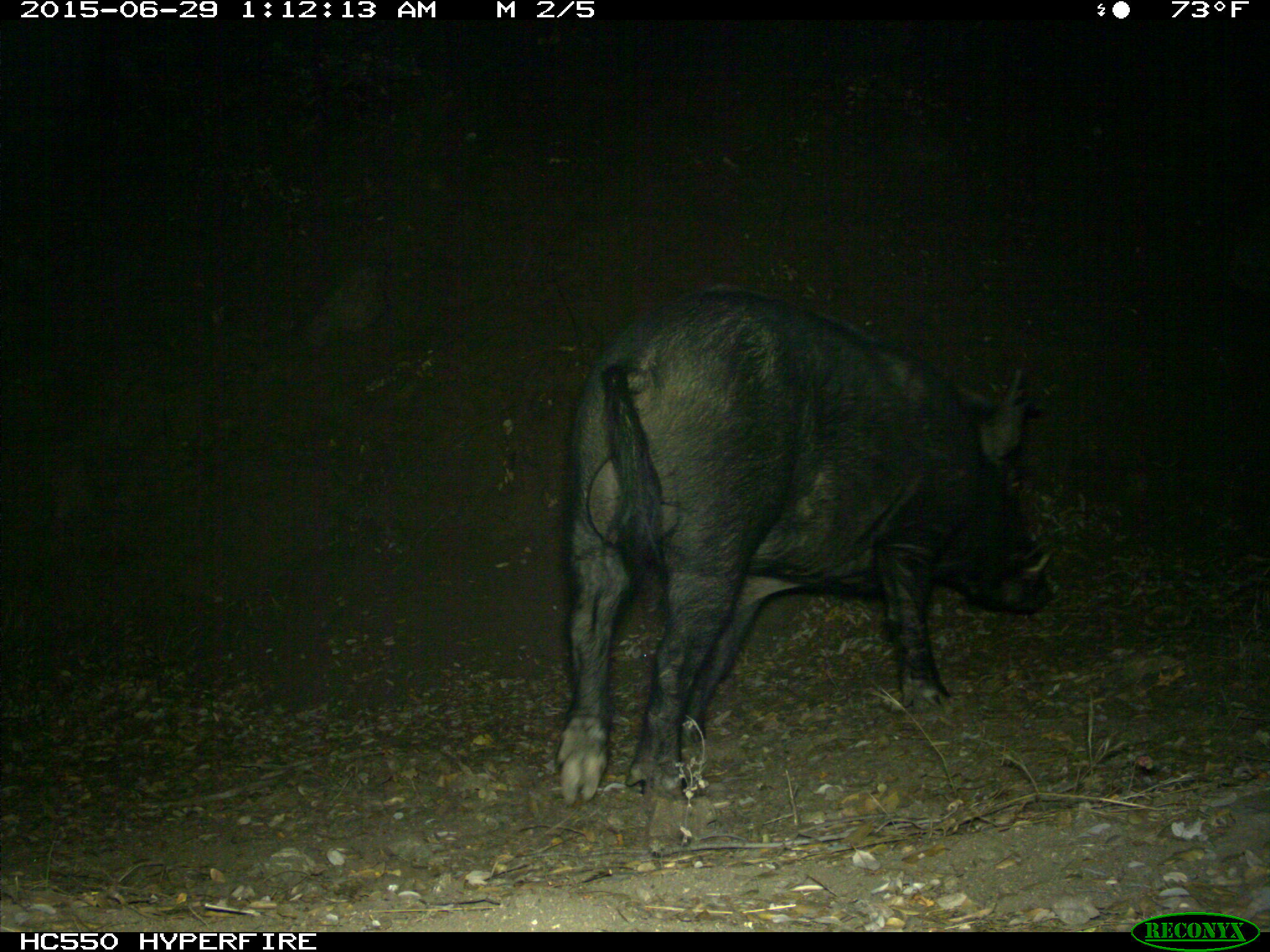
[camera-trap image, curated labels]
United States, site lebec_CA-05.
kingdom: Animalia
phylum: Chordata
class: Mammalia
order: Artiodactyla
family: Suidae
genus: Sus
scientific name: Sus scrofa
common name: wild boar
Sus scrofa (wild boar).